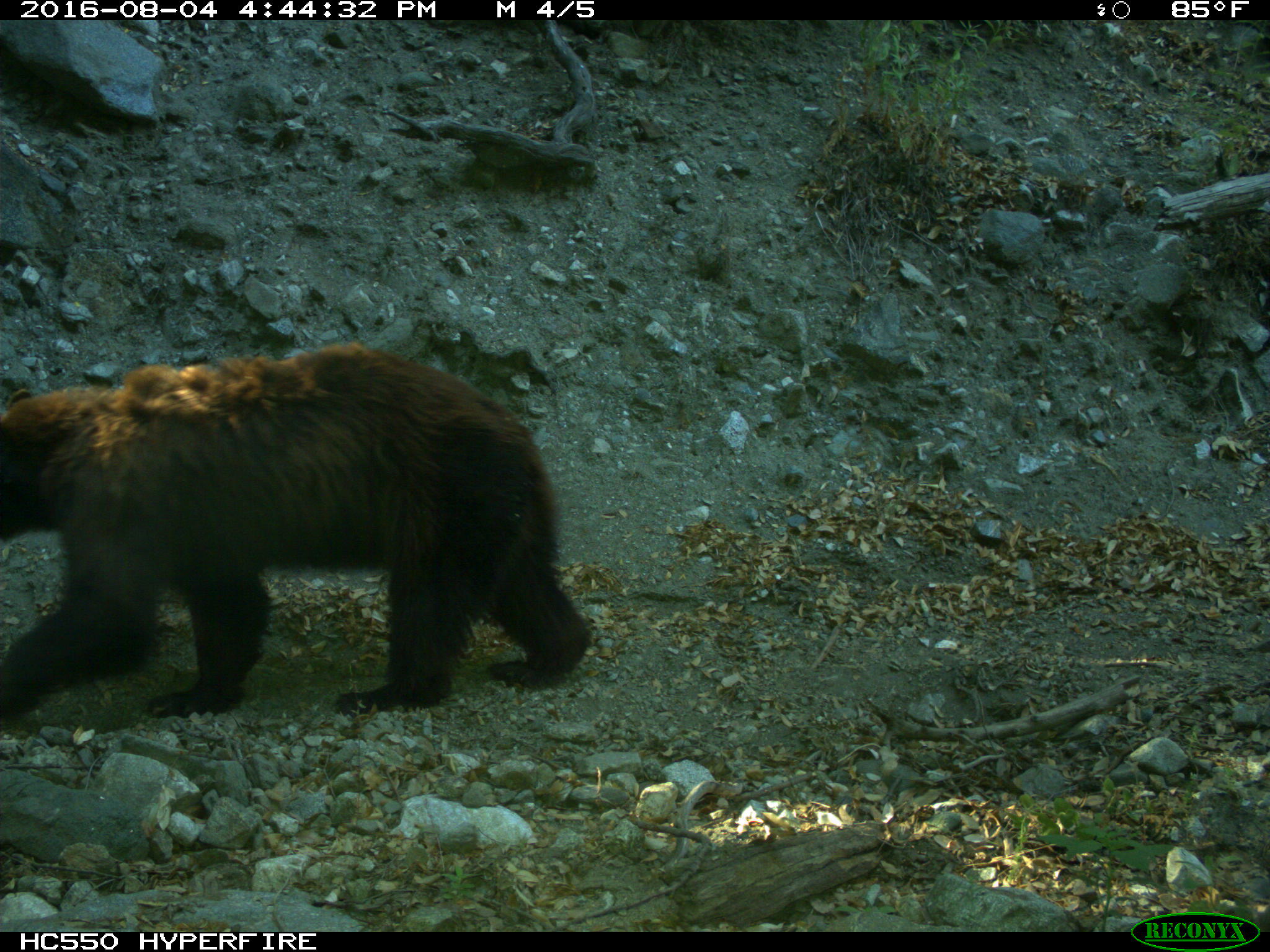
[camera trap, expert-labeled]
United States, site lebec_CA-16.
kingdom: Animalia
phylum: Chordata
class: Mammalia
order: Carnivora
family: Ursidae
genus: Ursus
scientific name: Ursus americanus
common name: american black bear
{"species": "Ursus americanus (american black bear)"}